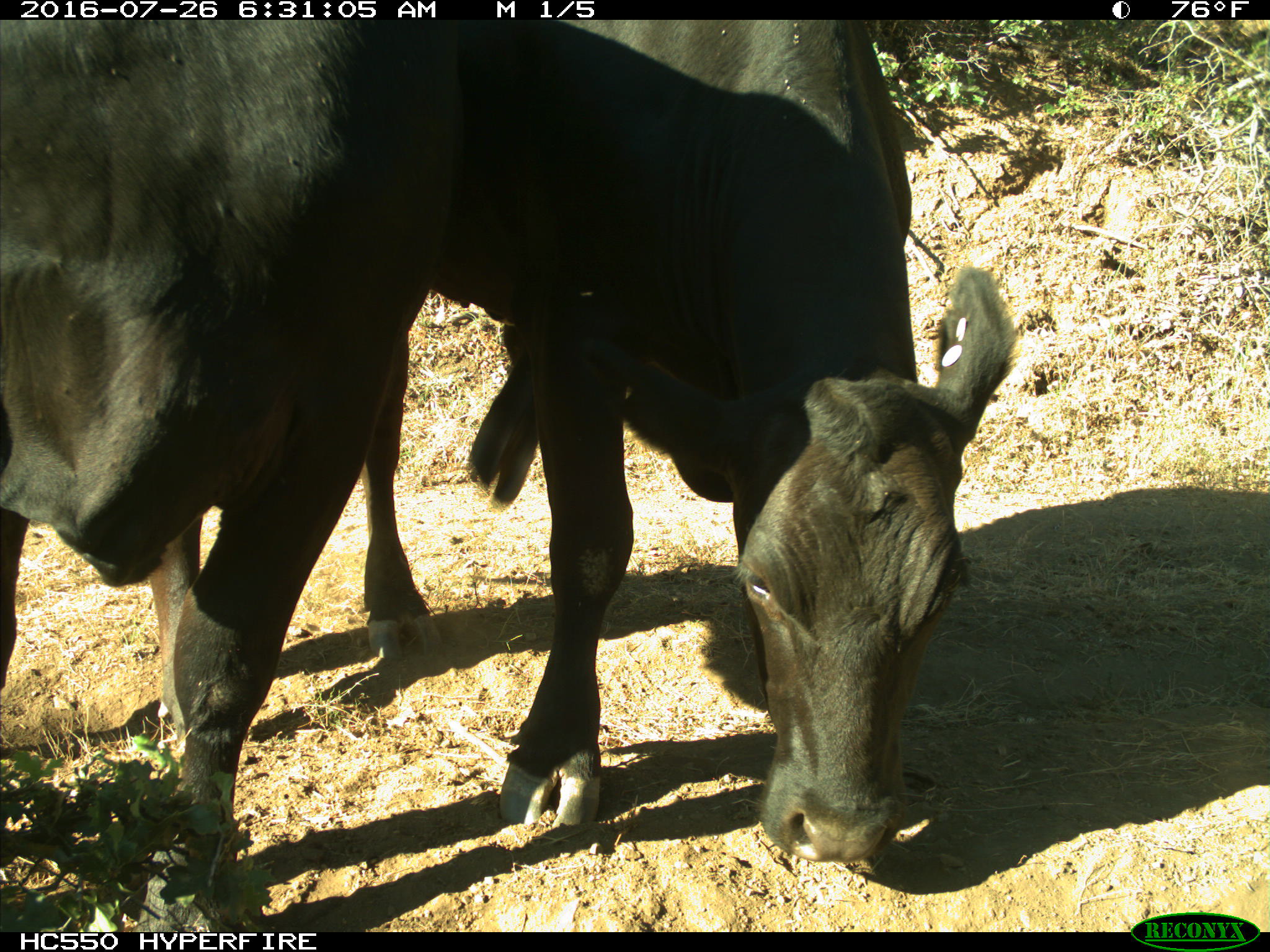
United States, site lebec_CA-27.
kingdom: Animalia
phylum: Chordata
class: Mammalia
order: Artiodactyla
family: Bovidae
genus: Bos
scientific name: Bos taurus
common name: domestic cow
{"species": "Bos taurus (domestic cow)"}